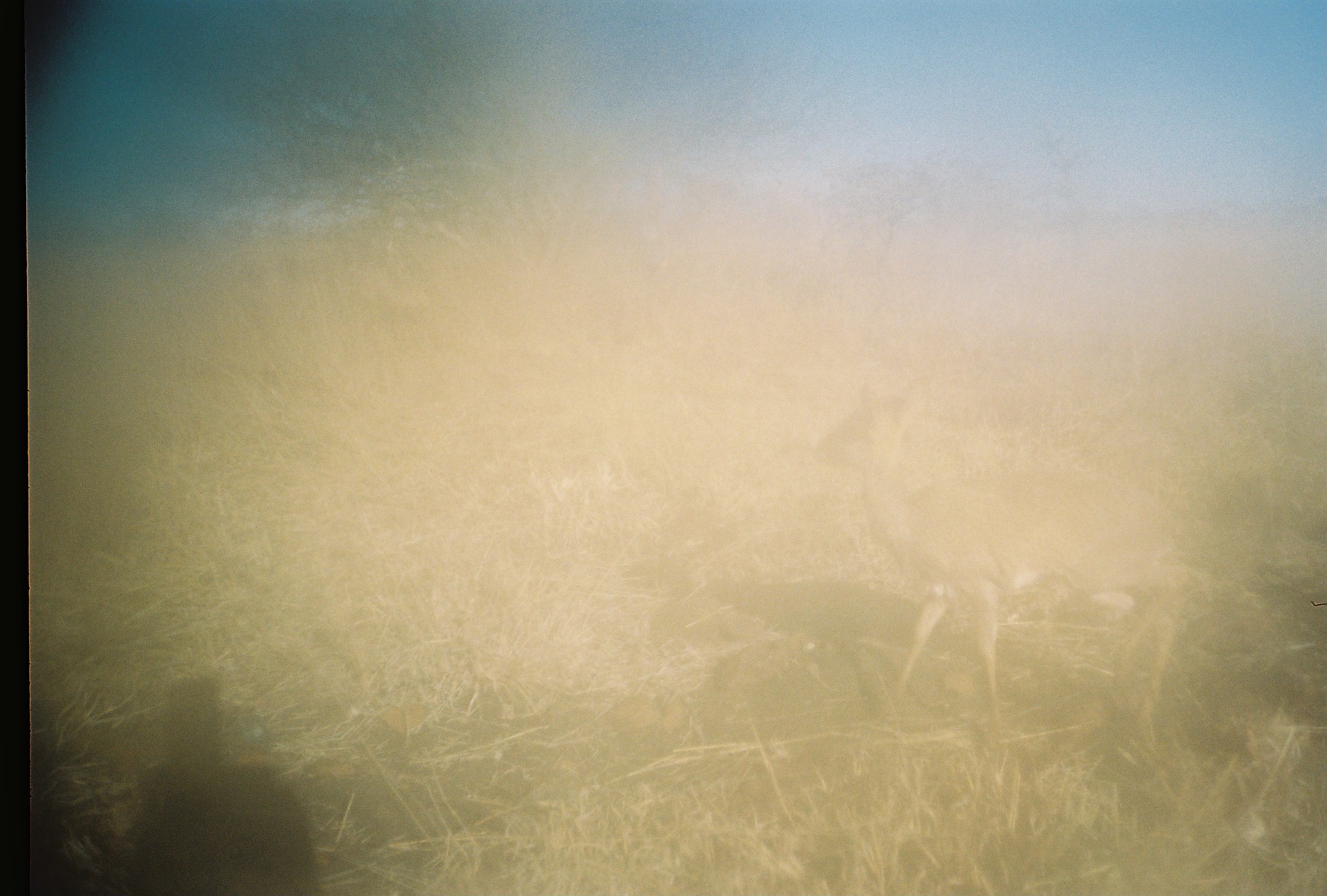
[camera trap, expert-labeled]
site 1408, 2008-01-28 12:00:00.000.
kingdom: Animalia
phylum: Chordata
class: Mammalia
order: Artiodactyla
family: Bovidae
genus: Madoqua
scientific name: Madoqua guentheri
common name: günther's dik-dik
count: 1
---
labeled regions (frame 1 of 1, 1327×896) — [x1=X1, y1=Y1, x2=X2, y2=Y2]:
madoqua guentheri: [x1=808, y1=371, x2=1191, y2=774]